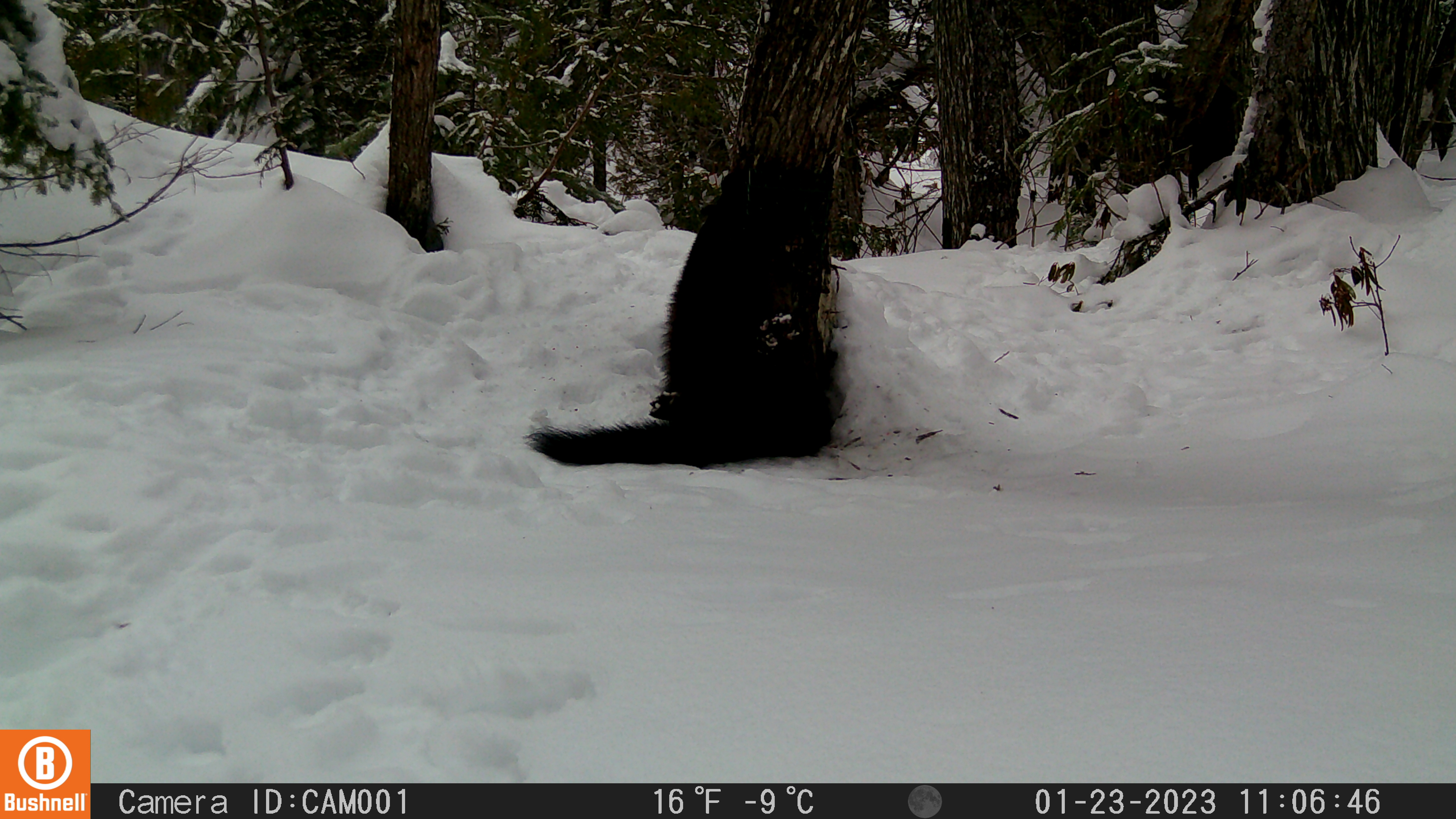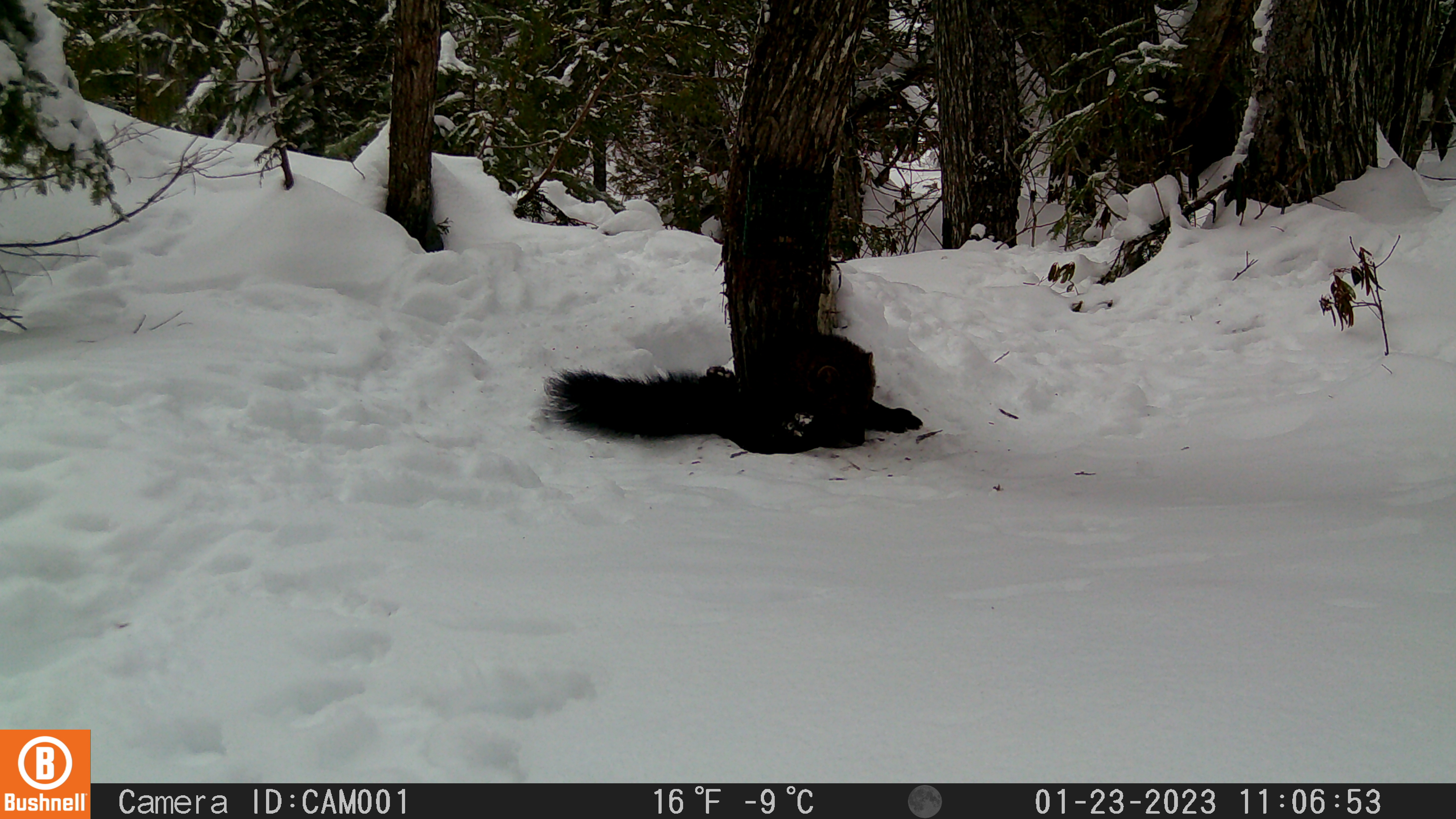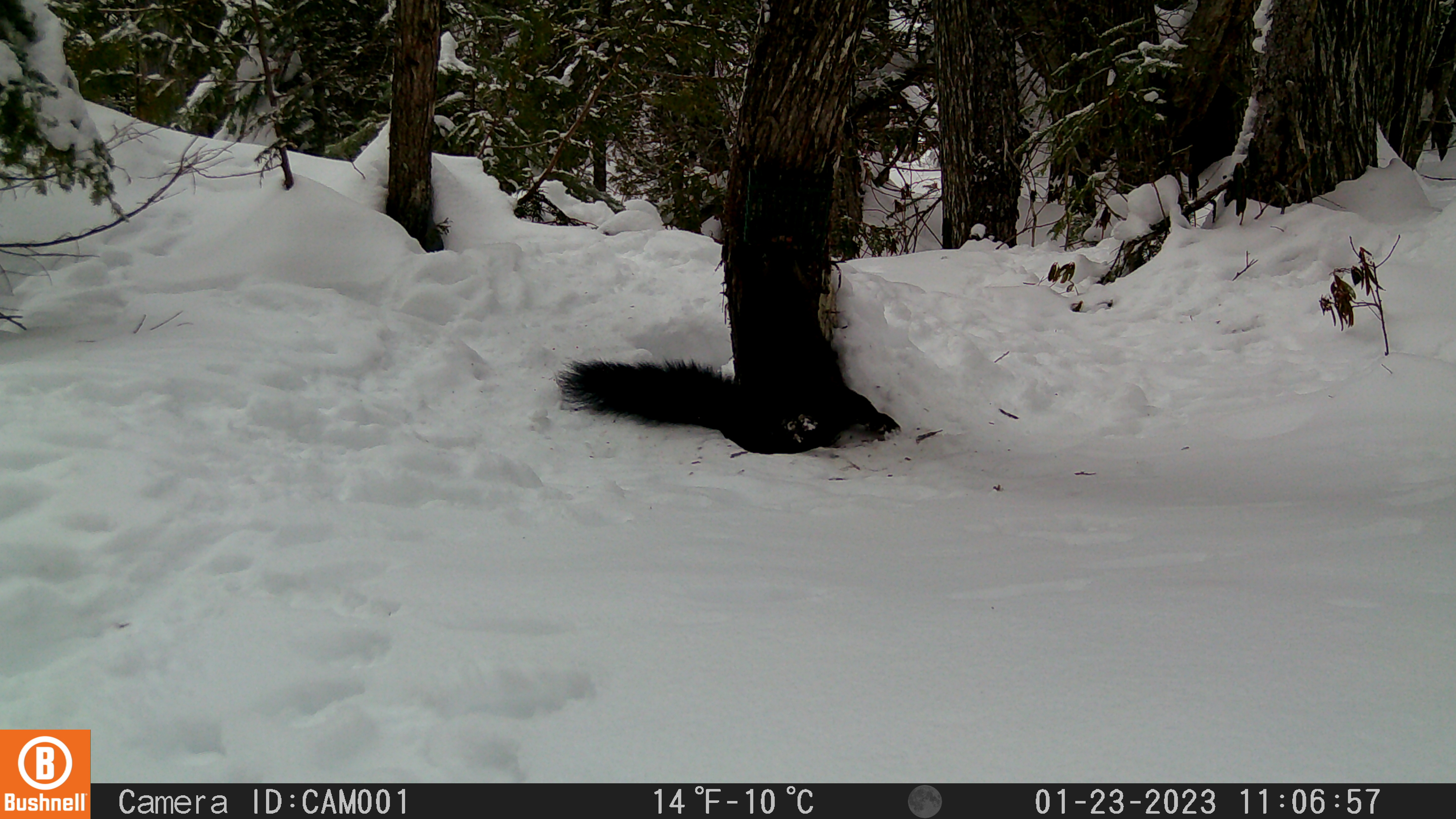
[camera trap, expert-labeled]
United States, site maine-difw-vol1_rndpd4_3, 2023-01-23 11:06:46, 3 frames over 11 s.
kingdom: Animalia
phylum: Chordata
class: Mammalia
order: Carnivora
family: Mustelidae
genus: Pekania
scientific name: Pekania pennanti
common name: fisher